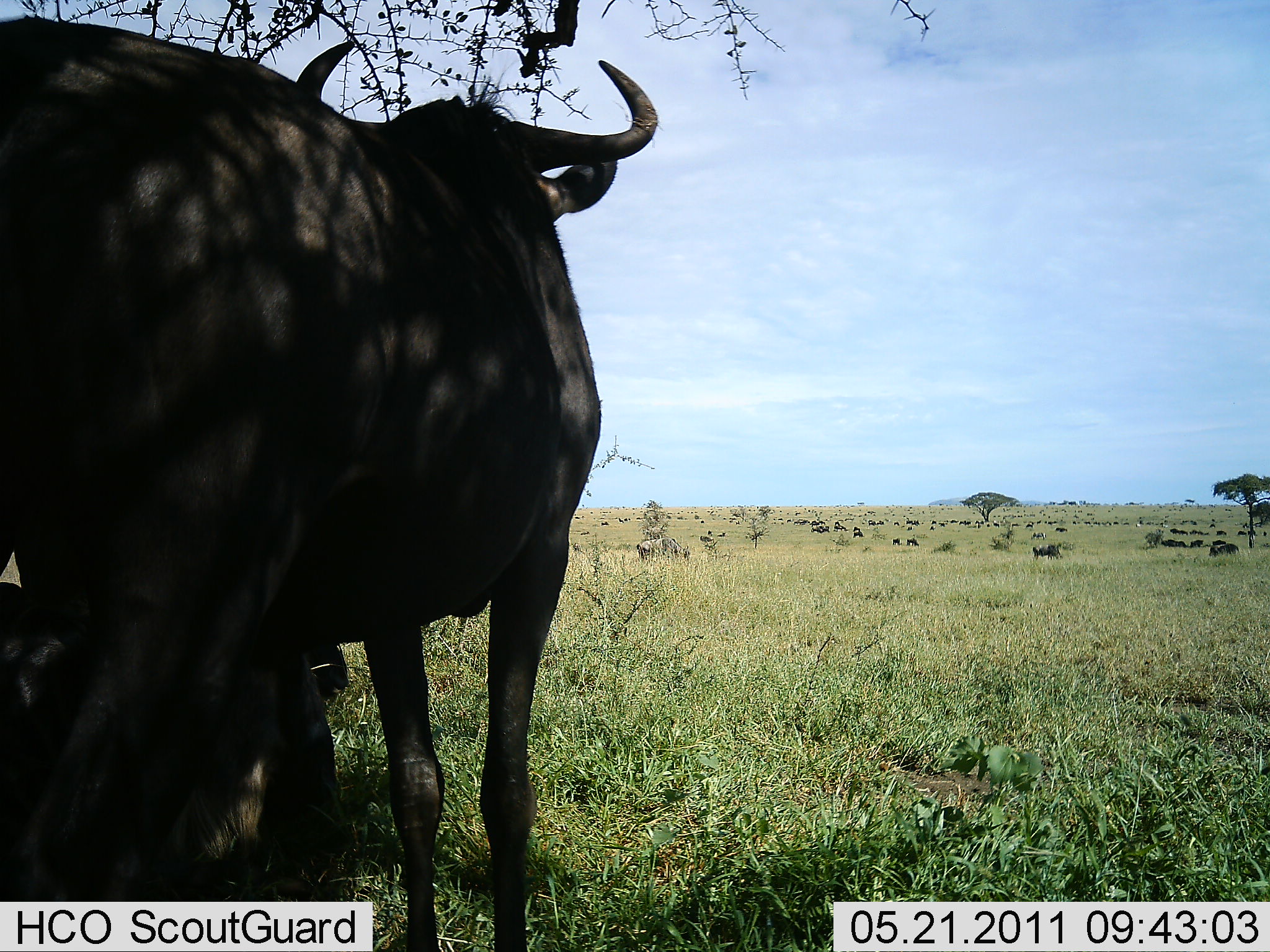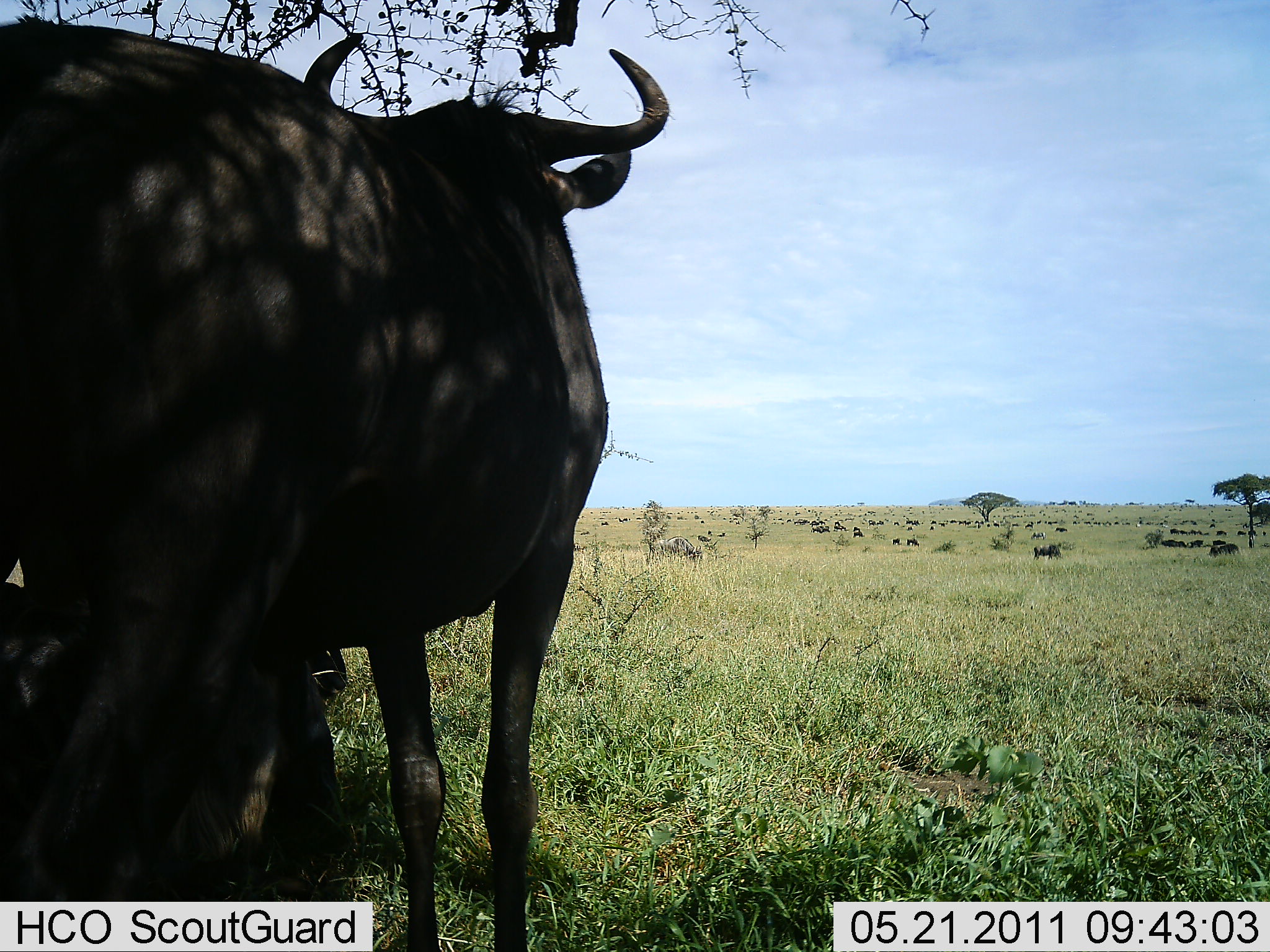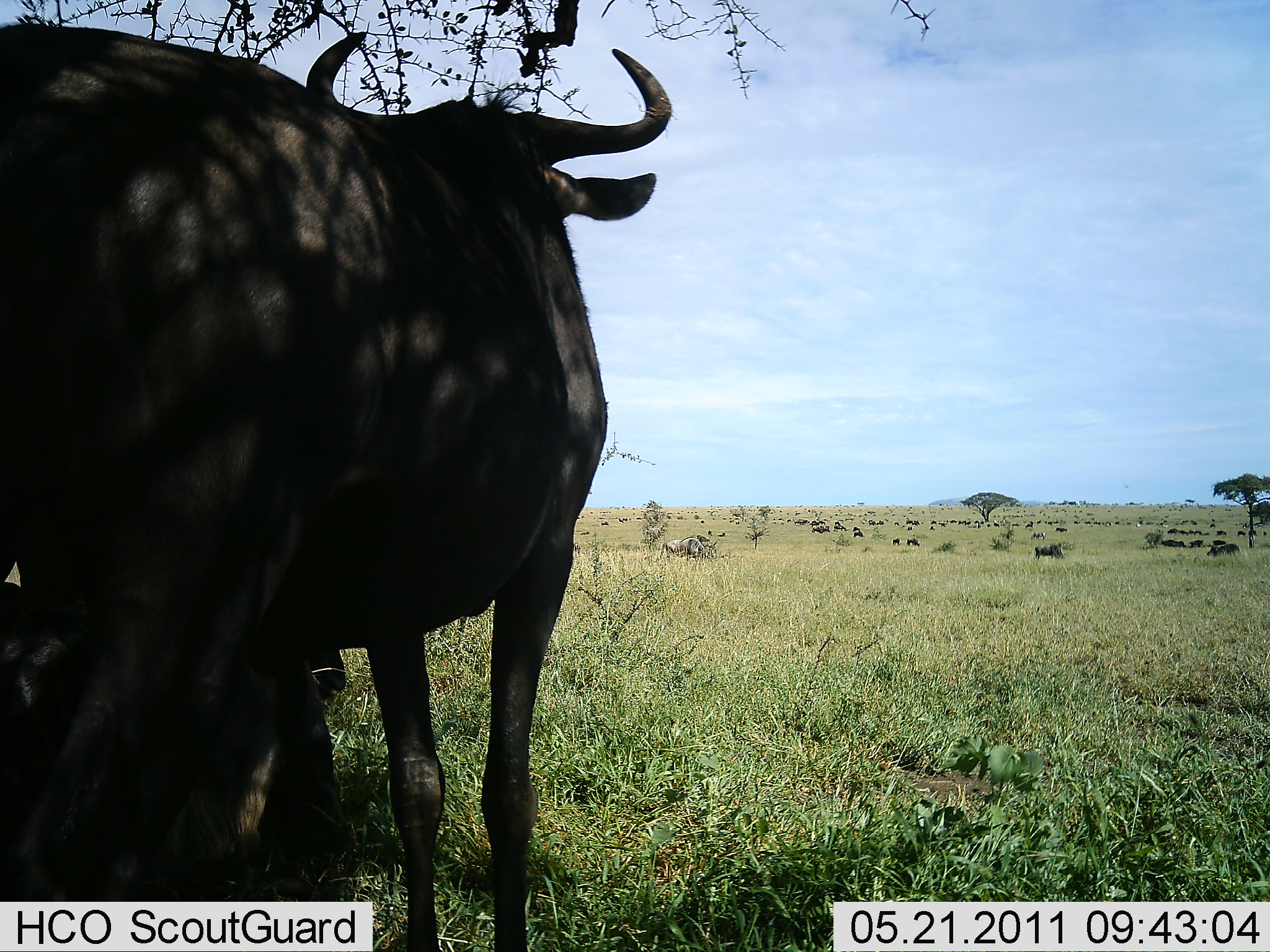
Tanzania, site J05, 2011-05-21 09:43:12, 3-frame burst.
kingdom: Animalia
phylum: Chordata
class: Mammalia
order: Artiodactyla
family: Bovidae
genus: Connochaetes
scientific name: Connochaetes taurinus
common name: blue wildebeest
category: wildebeest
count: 11-50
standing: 67%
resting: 25%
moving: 42%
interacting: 8%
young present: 0%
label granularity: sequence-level